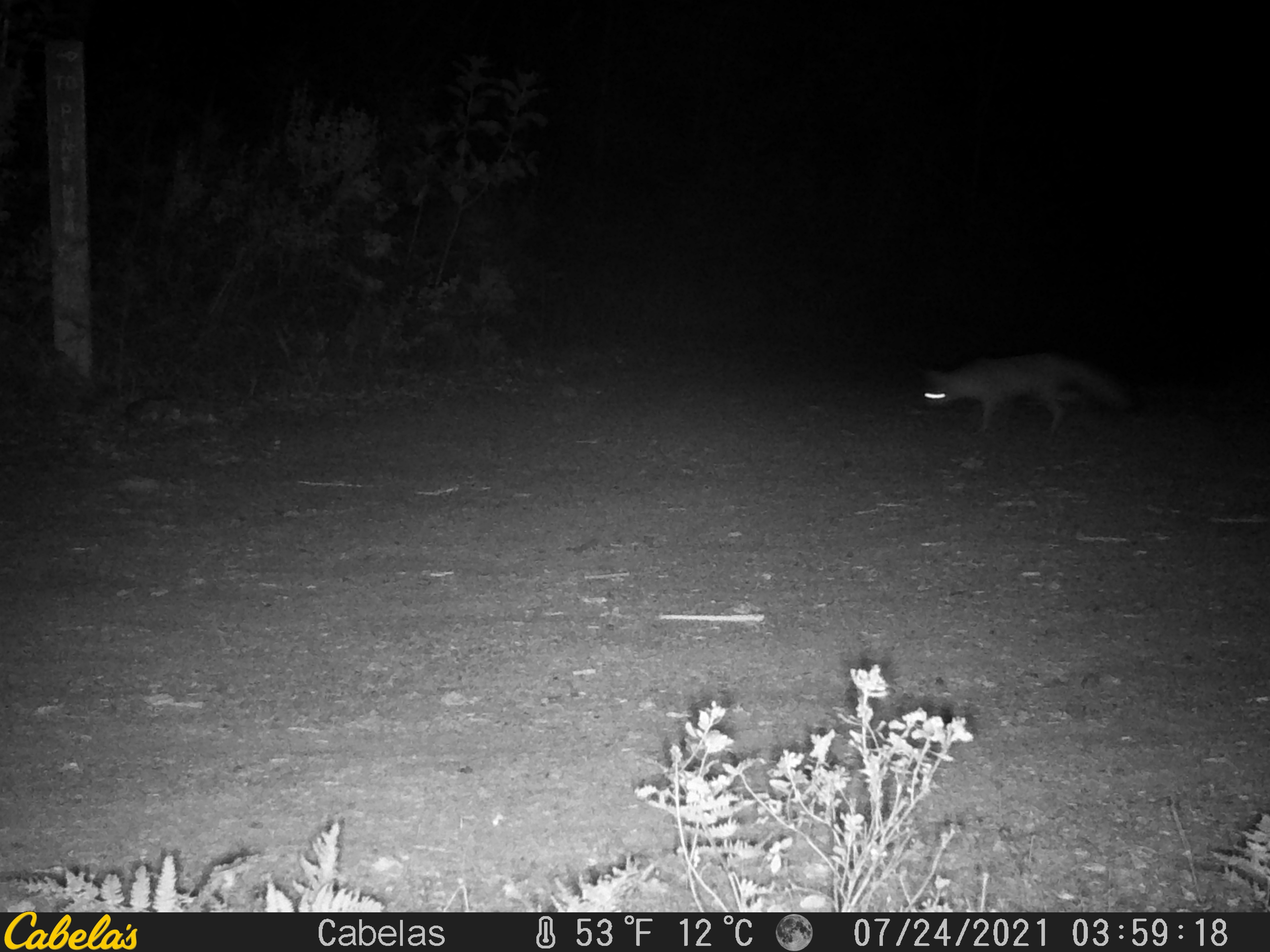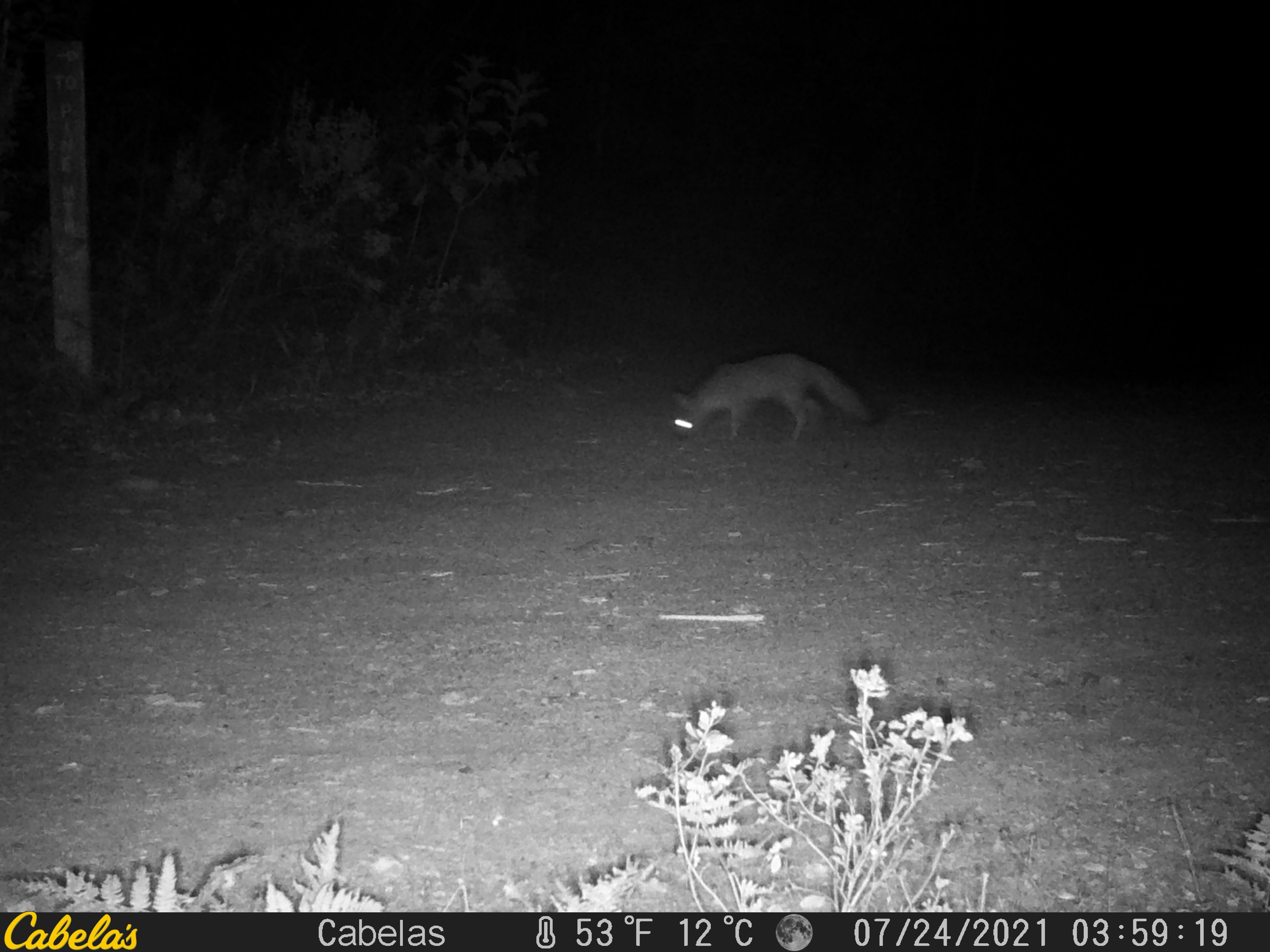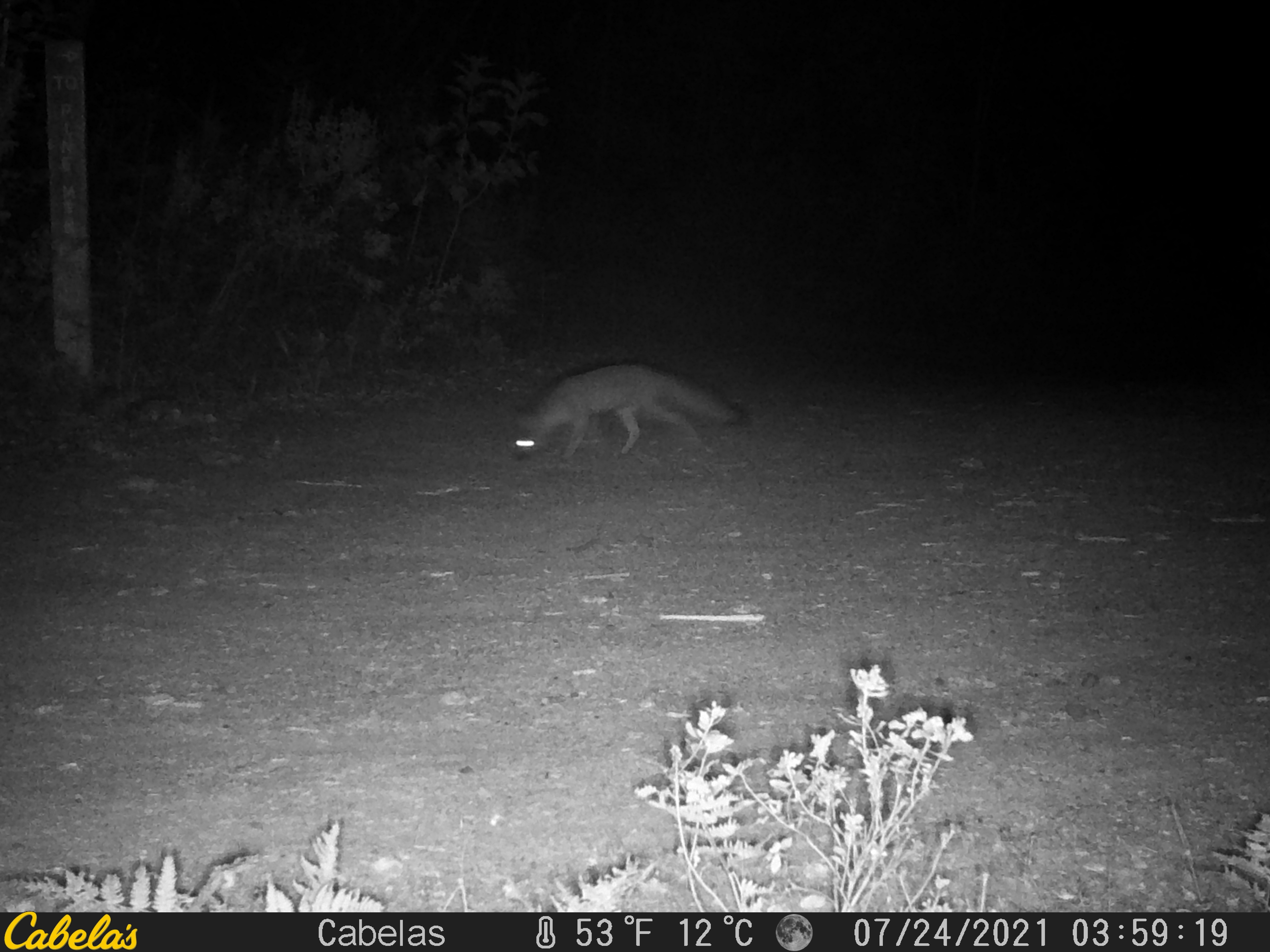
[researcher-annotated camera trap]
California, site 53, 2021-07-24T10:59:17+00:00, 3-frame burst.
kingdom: Animalia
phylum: Chordata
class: Mammalia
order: Carnivora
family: Canidae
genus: Urocyon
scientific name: Urocyon cinereoargenteus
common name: gray fox